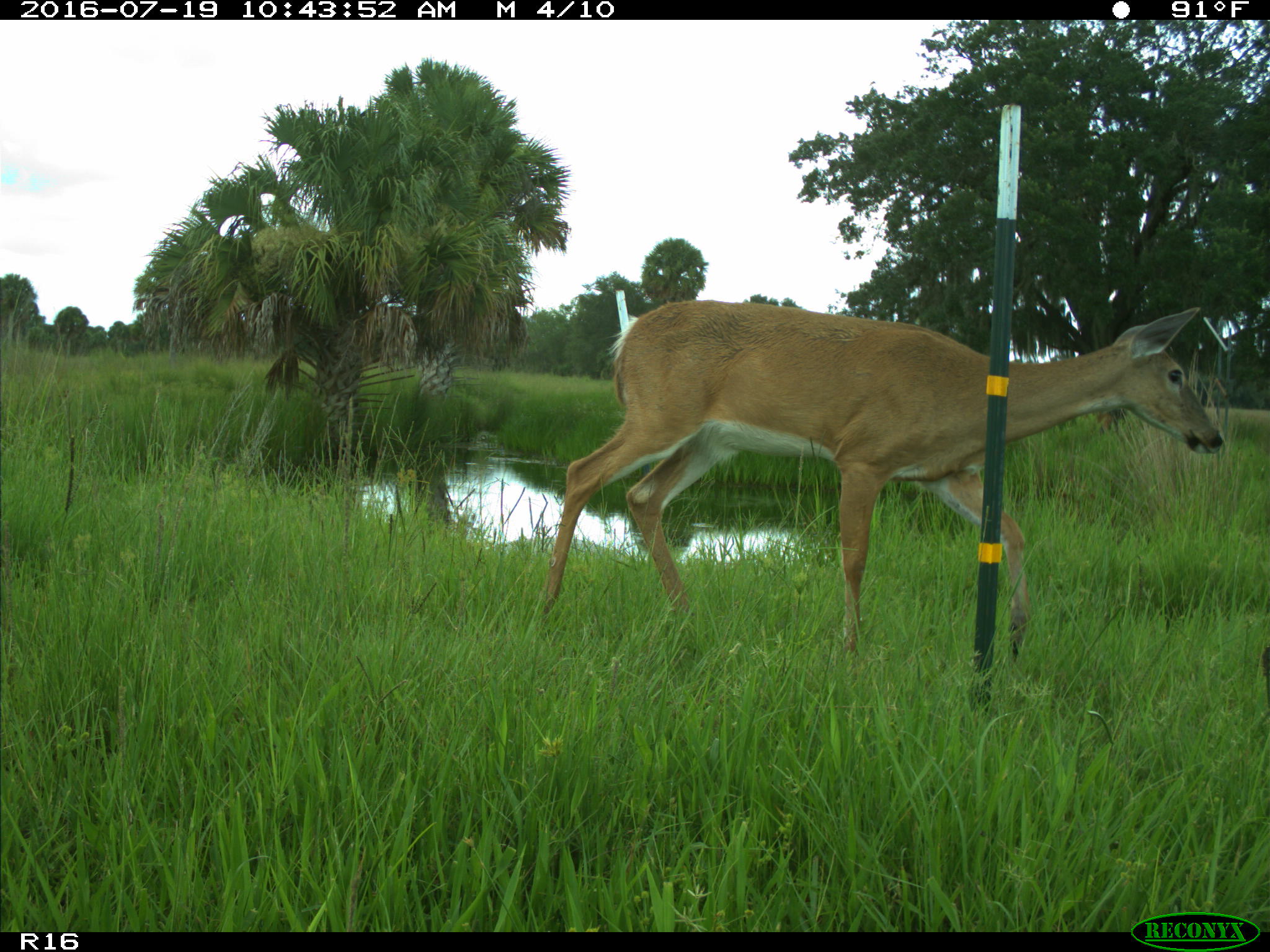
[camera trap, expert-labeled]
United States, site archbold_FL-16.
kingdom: Animalia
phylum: Chordata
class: Mammalia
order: Artiodactyla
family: Cervidae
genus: Odocoileus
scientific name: Odocoileus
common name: deer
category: unidentified deer